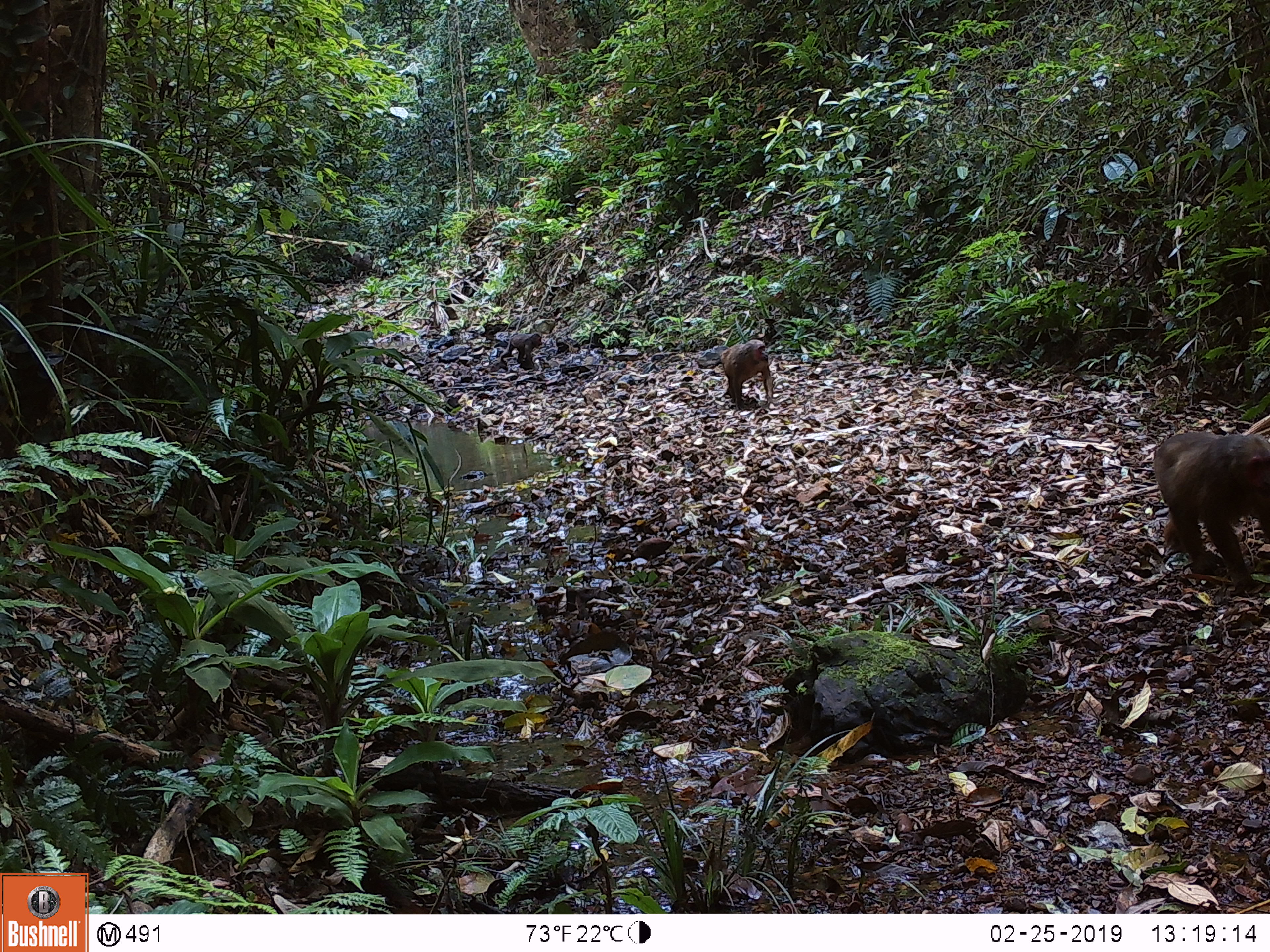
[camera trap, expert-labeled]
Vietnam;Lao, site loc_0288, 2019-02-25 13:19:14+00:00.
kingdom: Animalia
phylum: Chordata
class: Mammalia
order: Primates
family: Cercopithecidae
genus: Macaca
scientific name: Macaca arctoides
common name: stump-tailed macaque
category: stump tailed macaque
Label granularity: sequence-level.